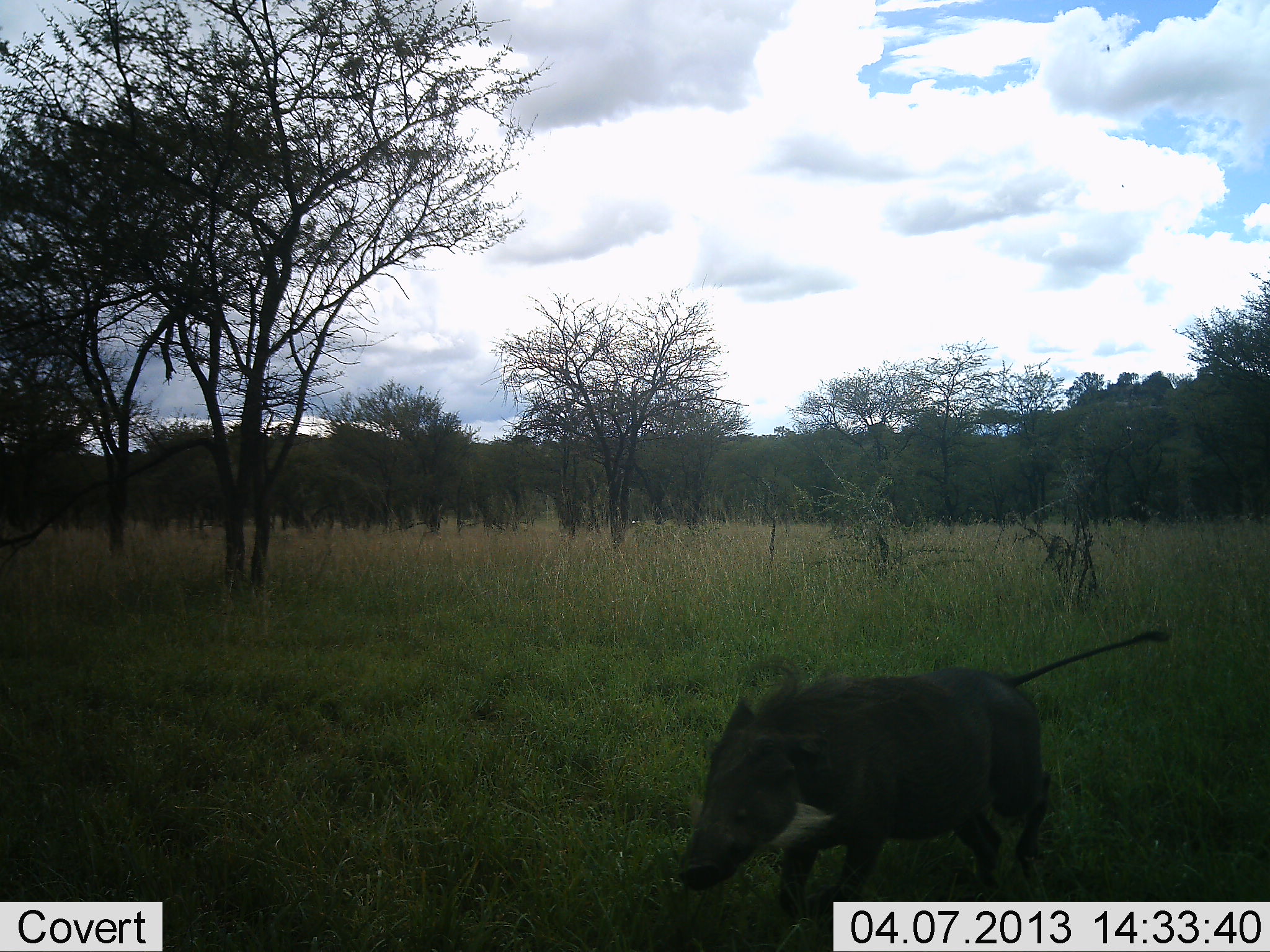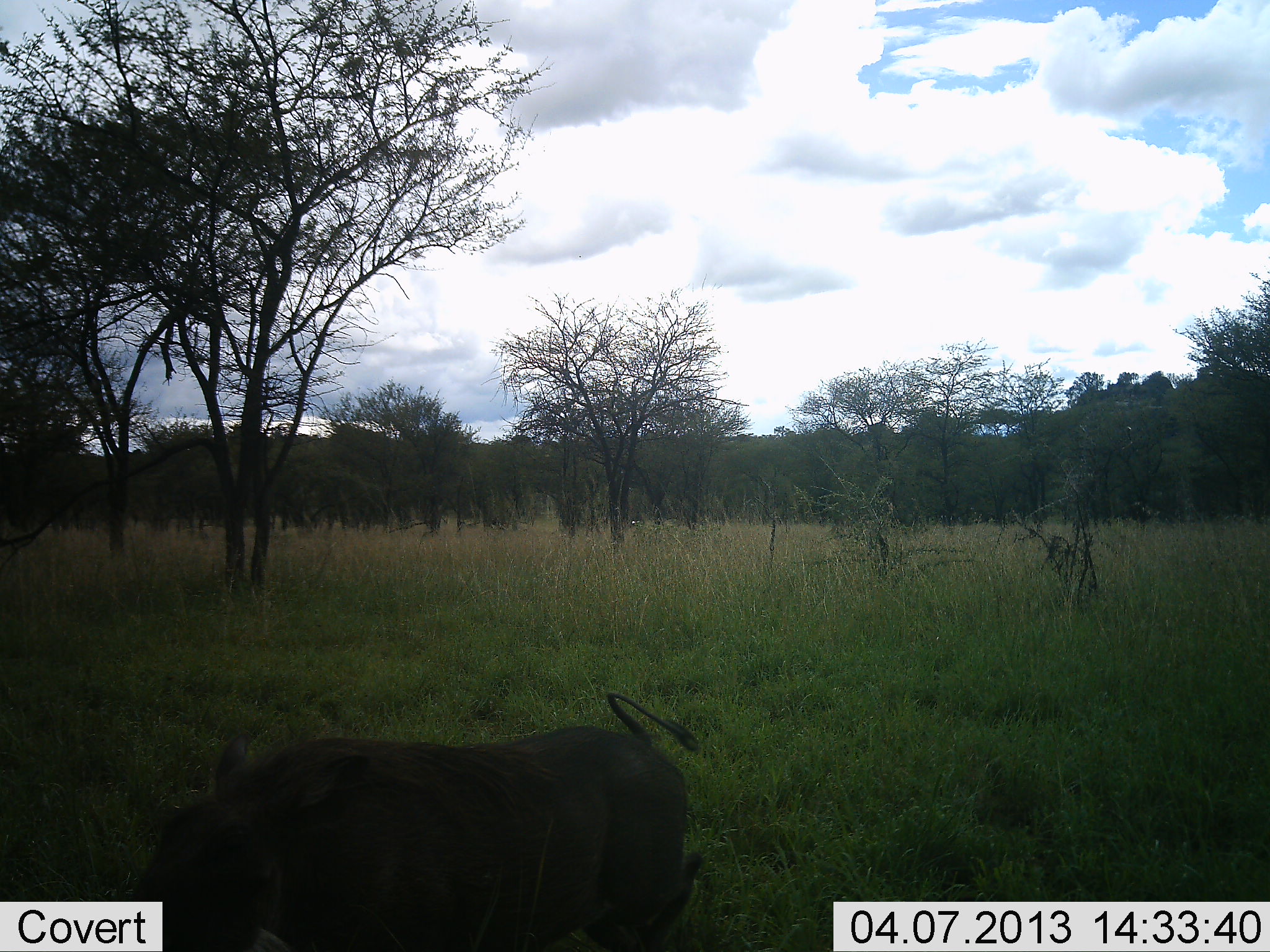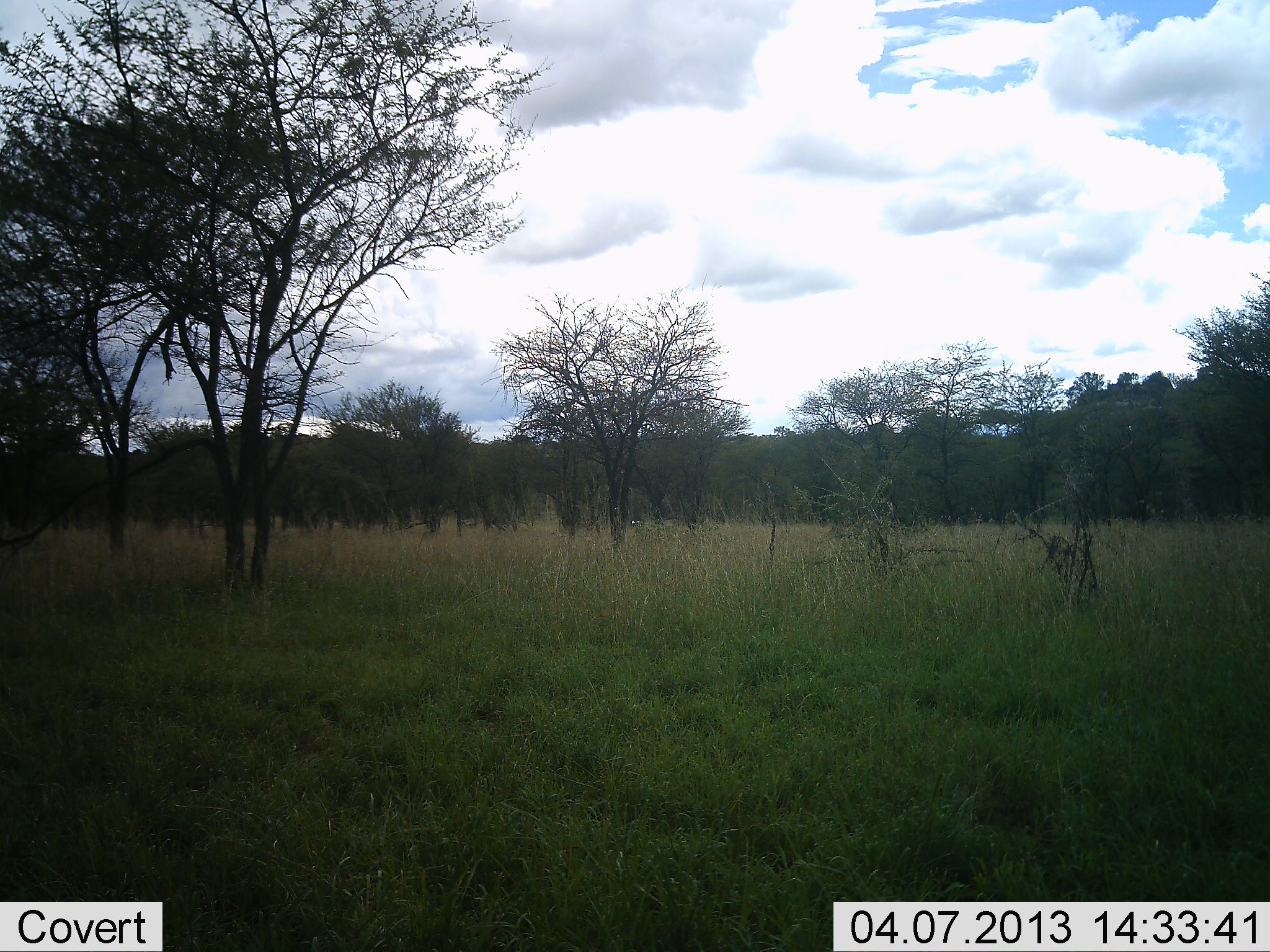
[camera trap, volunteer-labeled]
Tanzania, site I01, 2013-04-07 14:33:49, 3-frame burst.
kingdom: Animalia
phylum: Chordata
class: Mammalia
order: Artiodactyla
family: Suidae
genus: Phacochoerus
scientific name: Phacochoerus africanus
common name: warthog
Warthog (Phacochoerus africanus), count 1. Behavior (volunteer vote fractions): standing 5%, resting 0%, moving 100%, interacting 0%. Young present (vote fraction): 0%. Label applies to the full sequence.